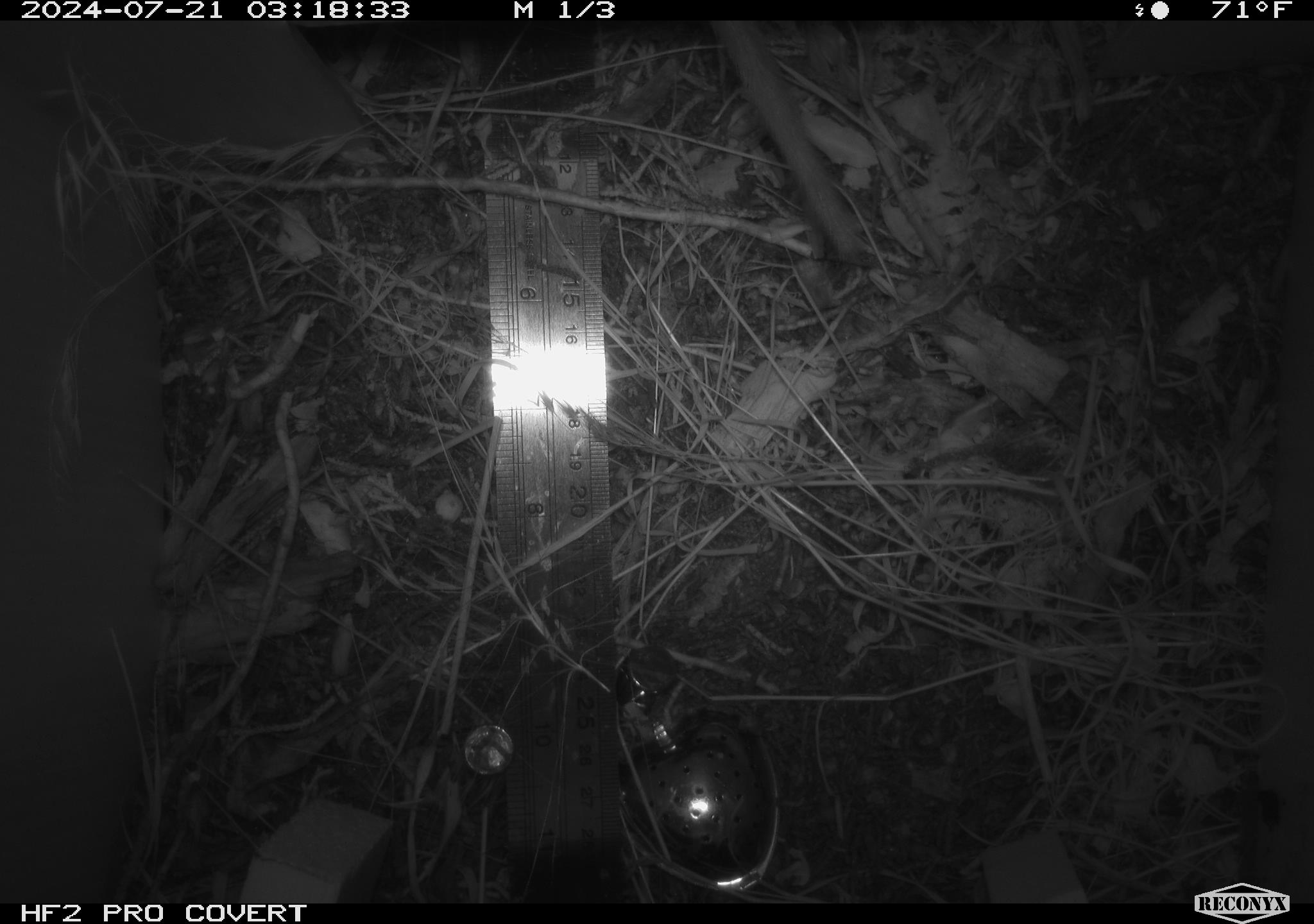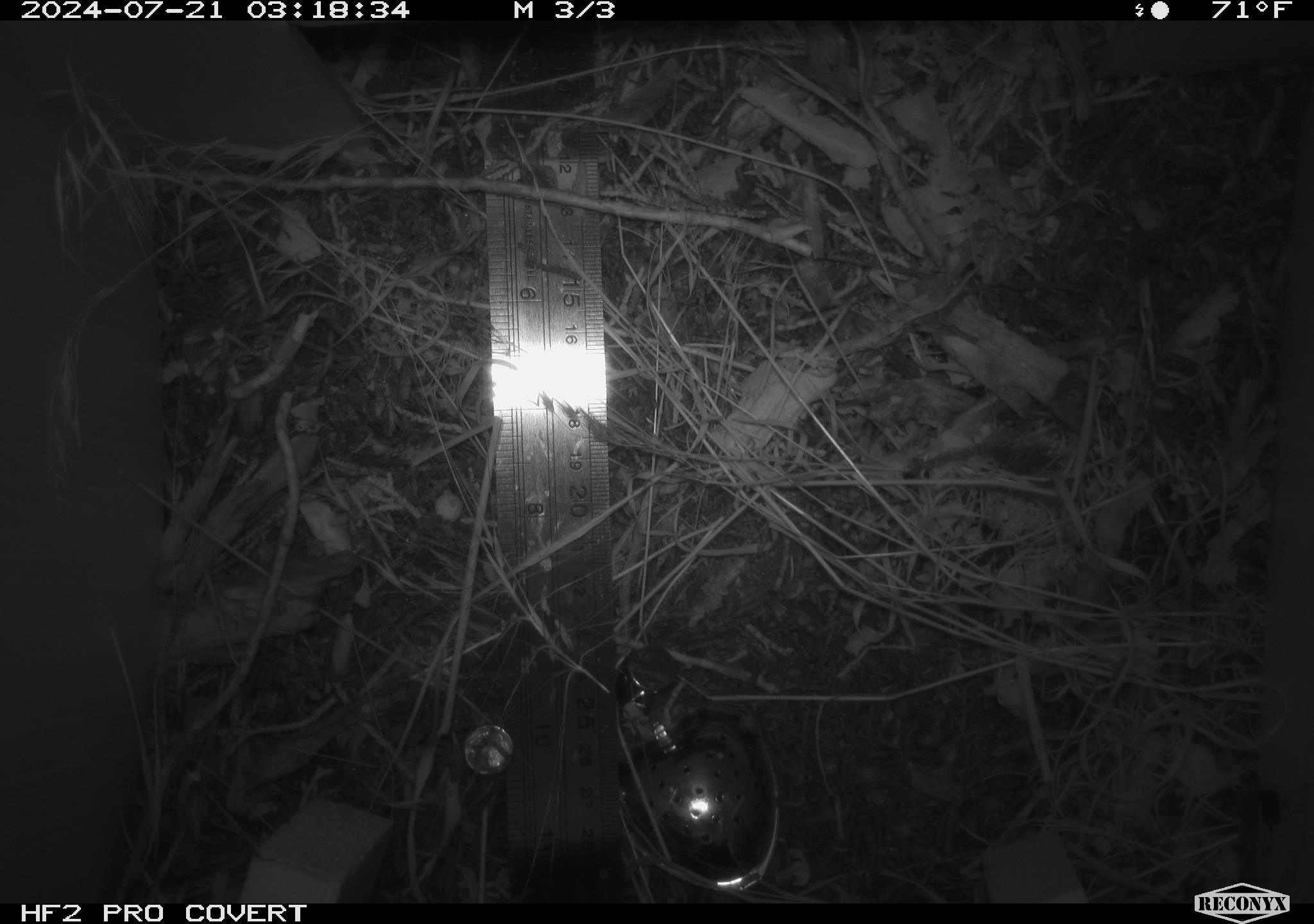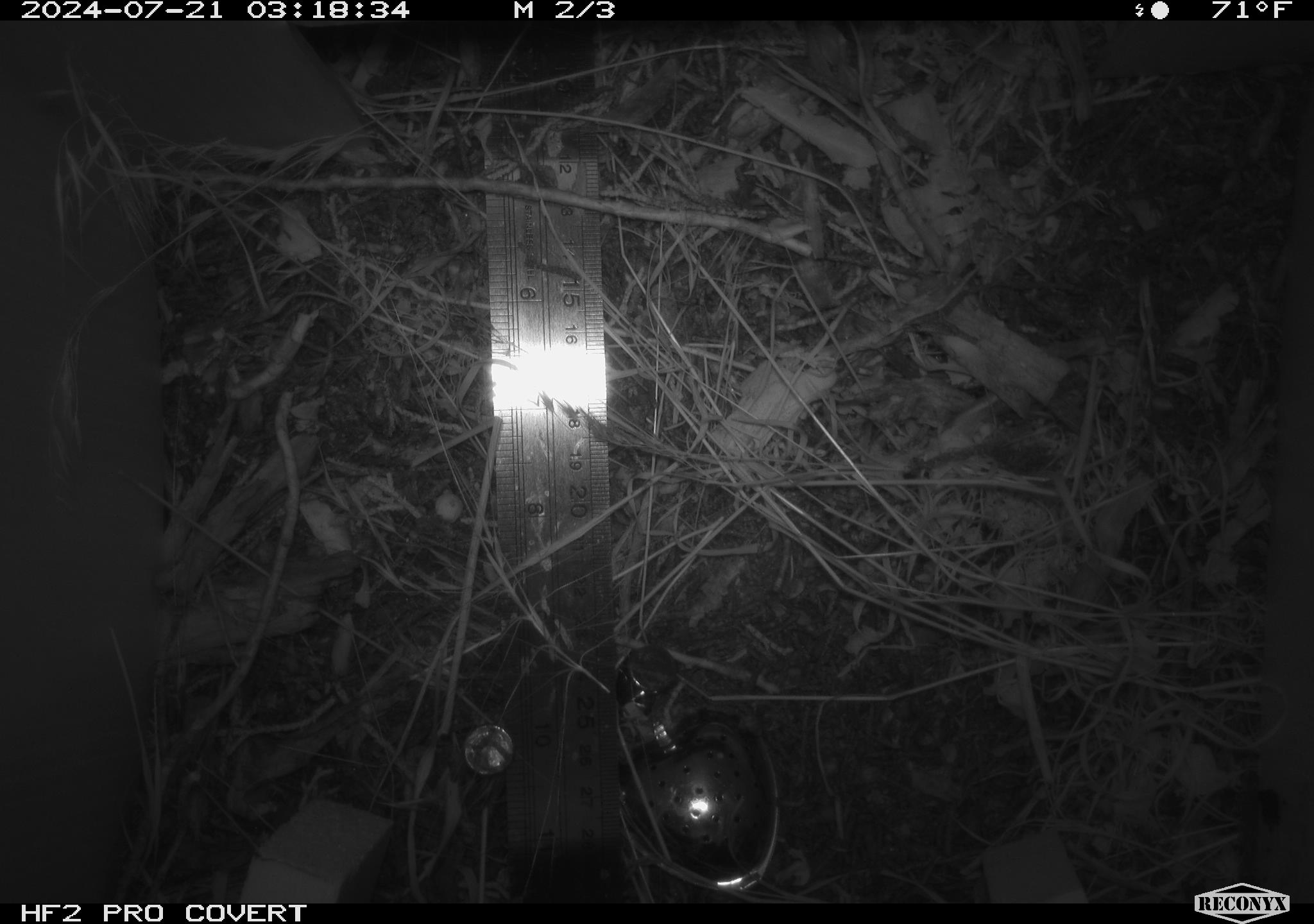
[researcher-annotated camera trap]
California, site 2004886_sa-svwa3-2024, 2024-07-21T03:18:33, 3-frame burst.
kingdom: Animalia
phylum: Chordata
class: Mammalia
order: Rodentia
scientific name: Rodentia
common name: woodrat or rat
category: woodrat or rat species